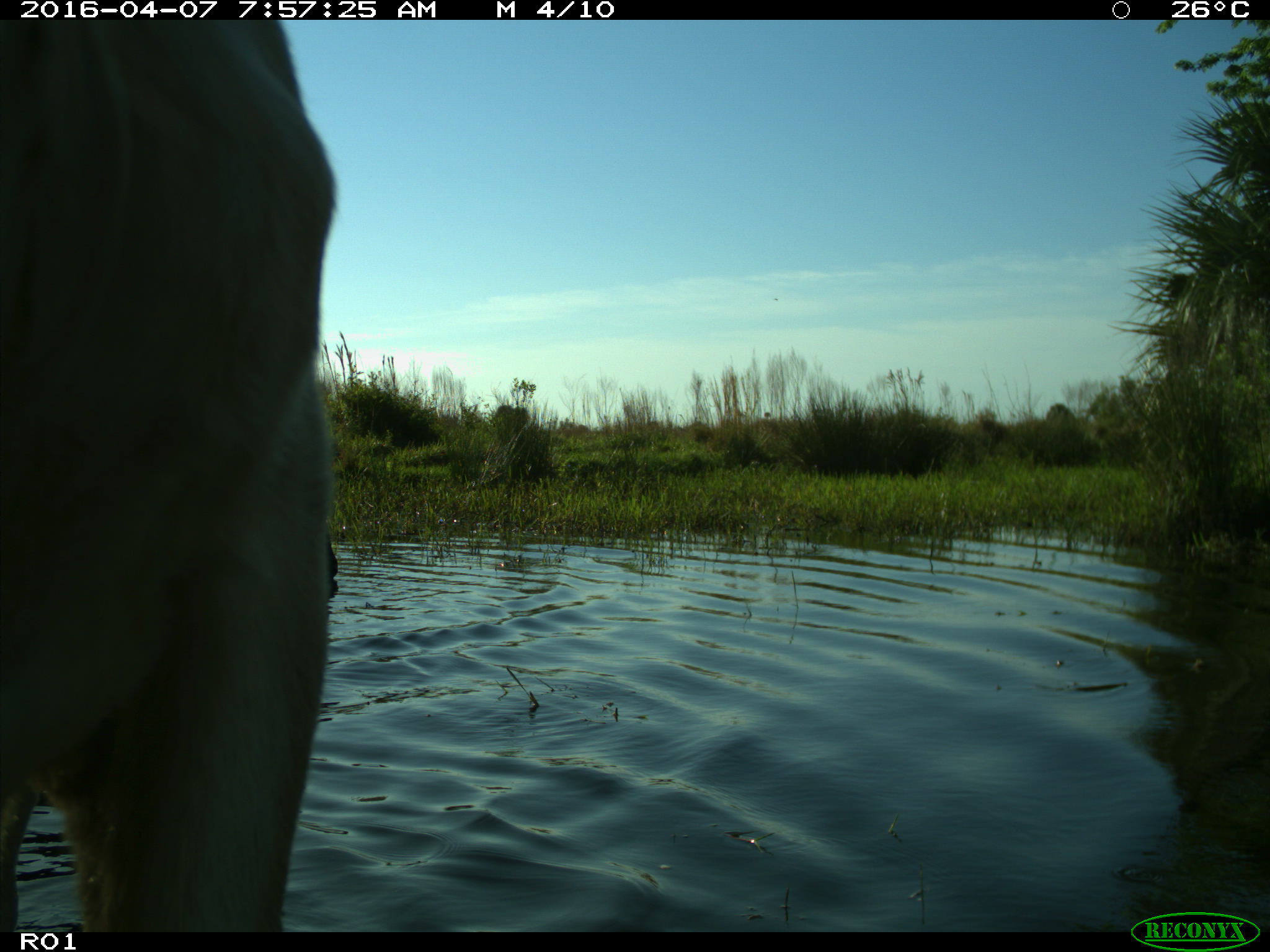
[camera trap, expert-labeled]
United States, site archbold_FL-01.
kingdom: Animalia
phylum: Chordata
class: Mammalia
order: Artiodactyla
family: Bovidae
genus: Bos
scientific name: Bos taurus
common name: domestic cow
Bos taurus (domestic cow).